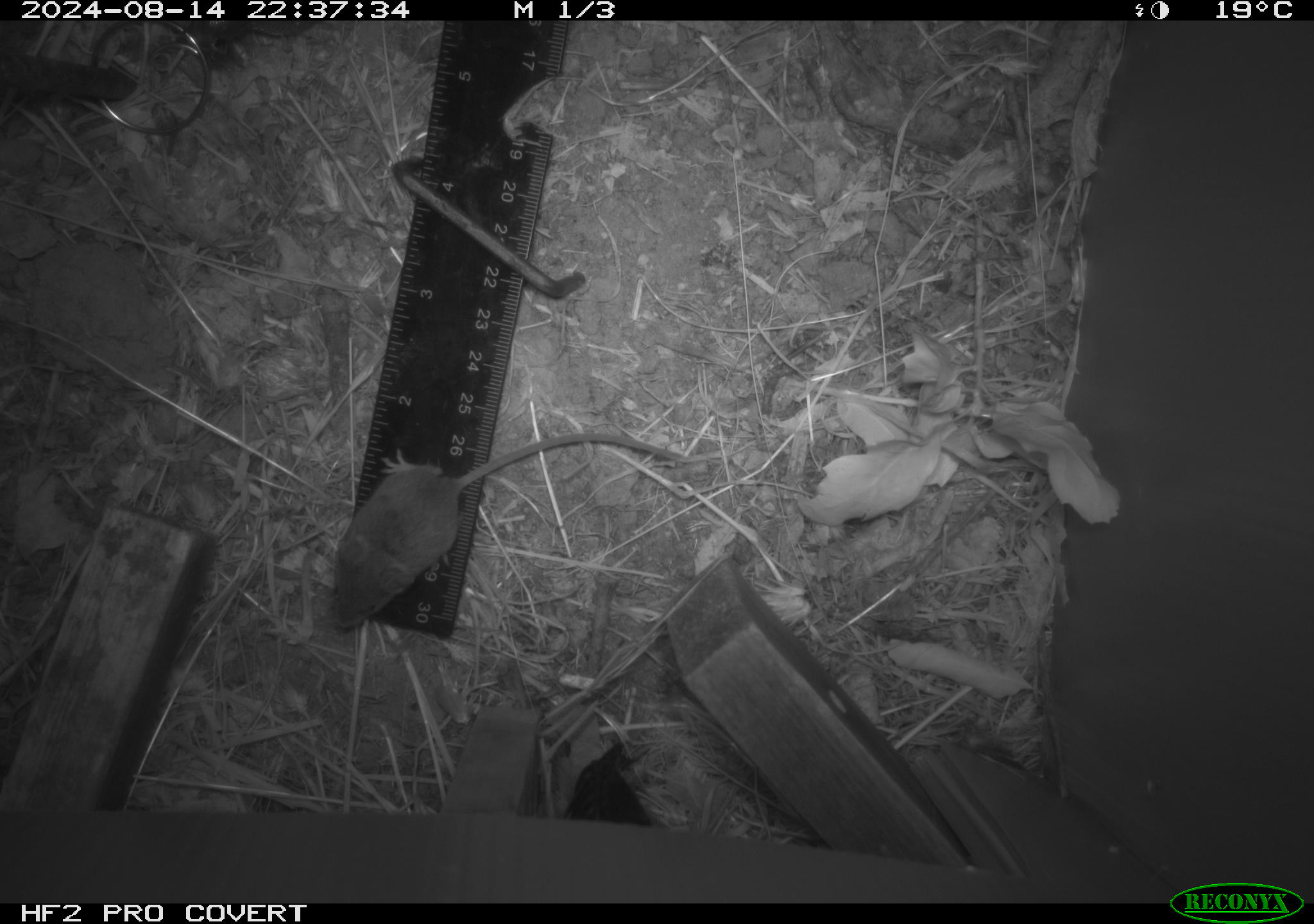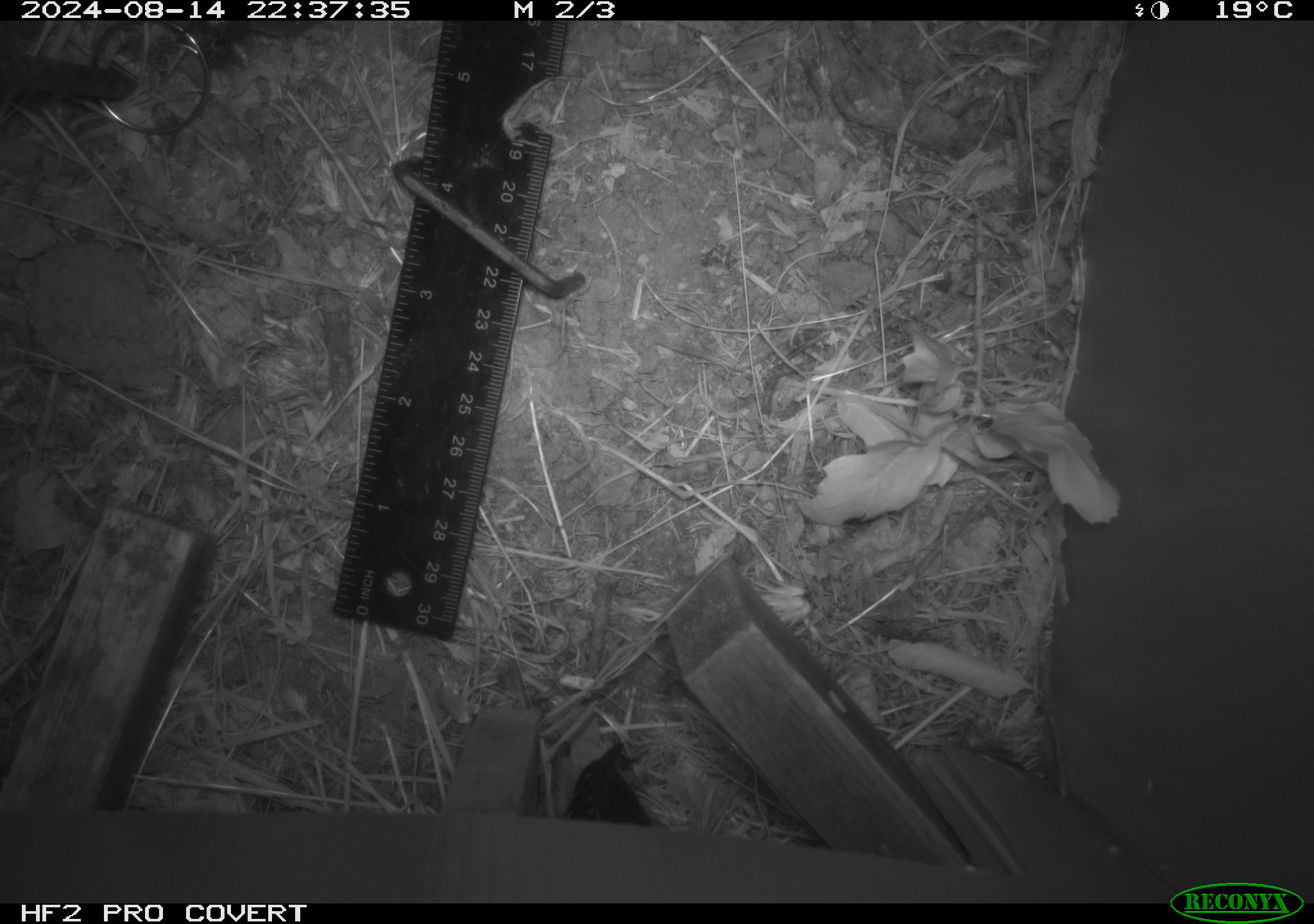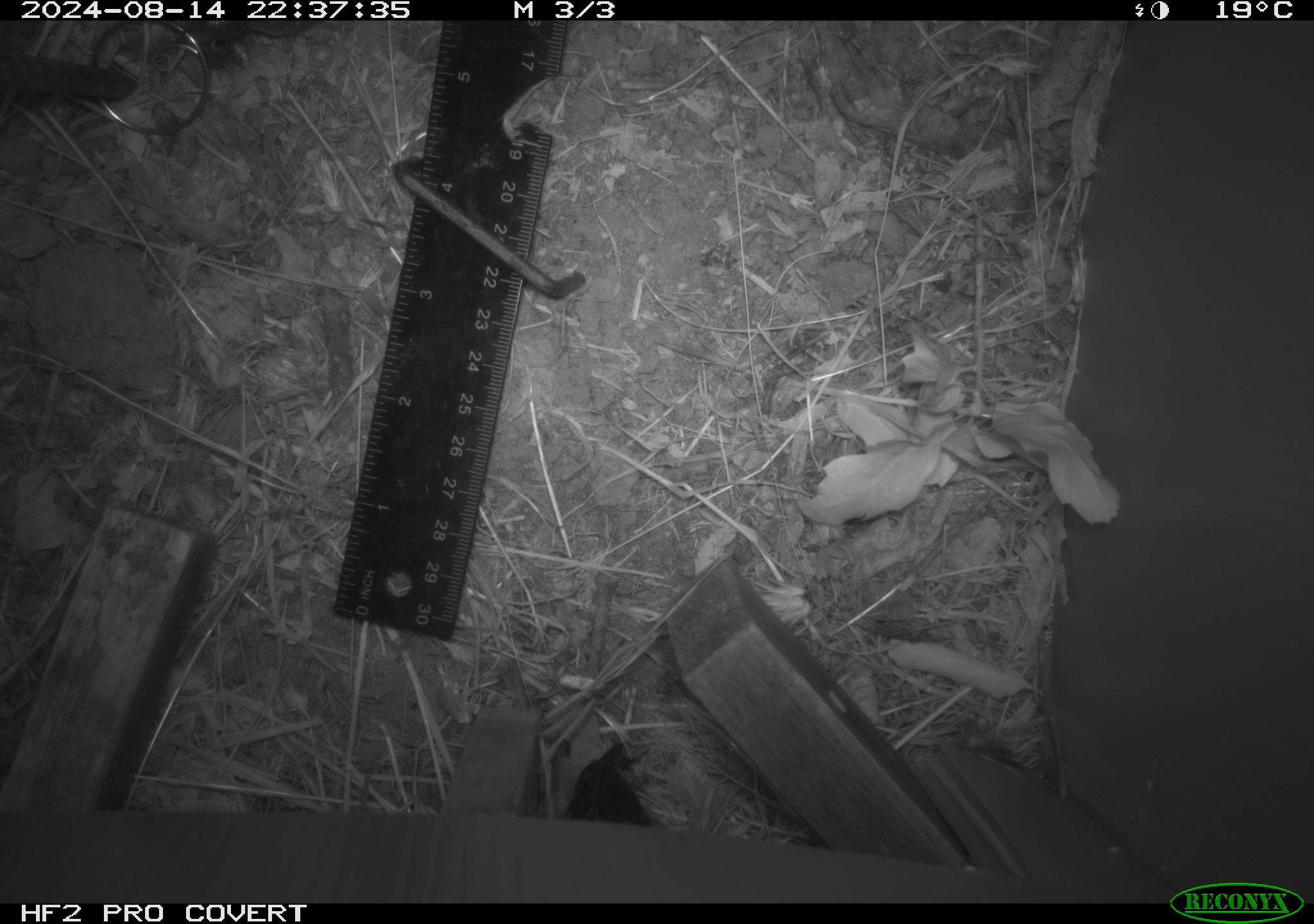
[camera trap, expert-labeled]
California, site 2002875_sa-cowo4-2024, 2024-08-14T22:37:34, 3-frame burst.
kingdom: Animalia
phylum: Chordata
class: Mammalia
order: Rodentia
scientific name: Rodentia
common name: mouse species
Mouse species (Rodentia).